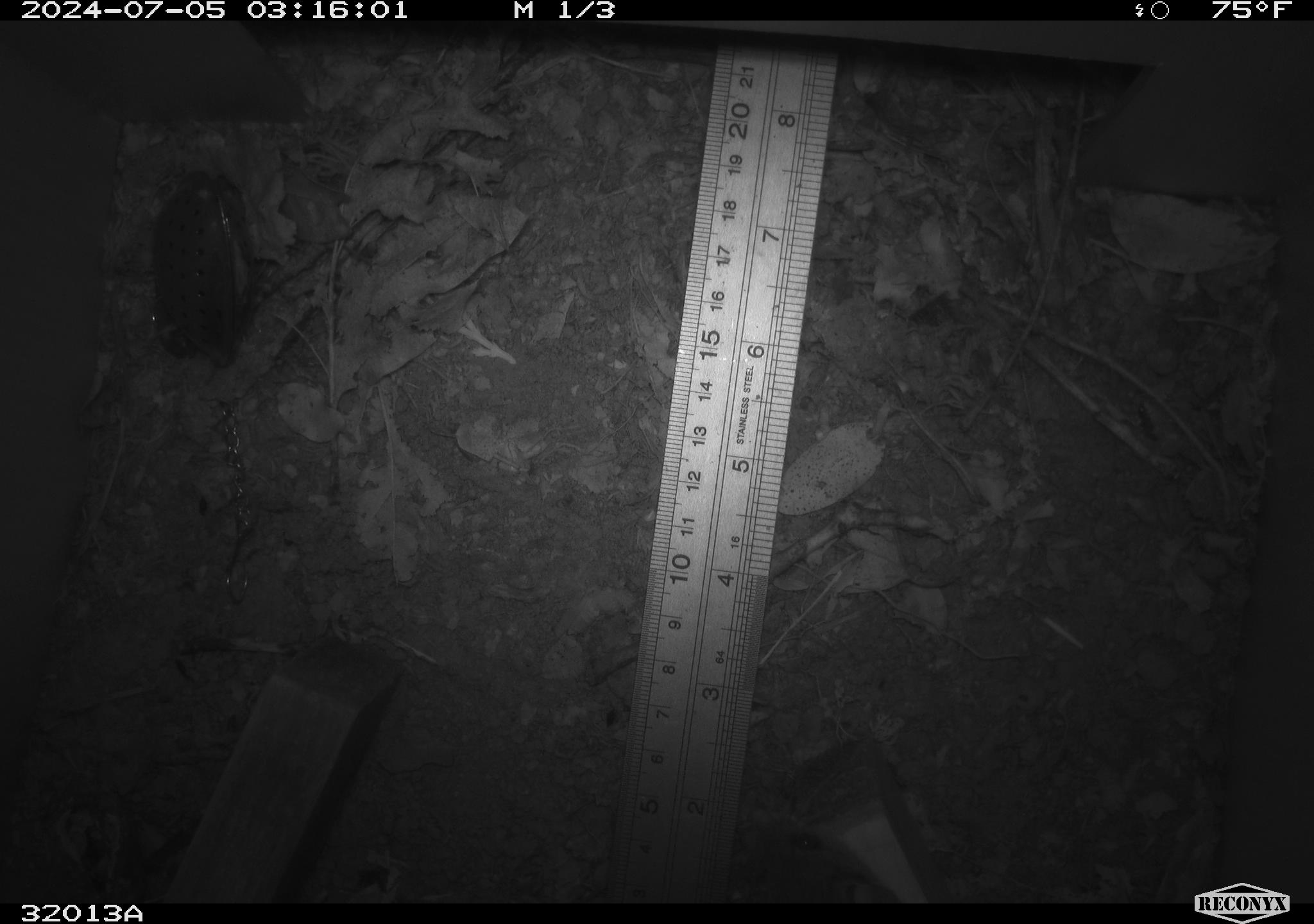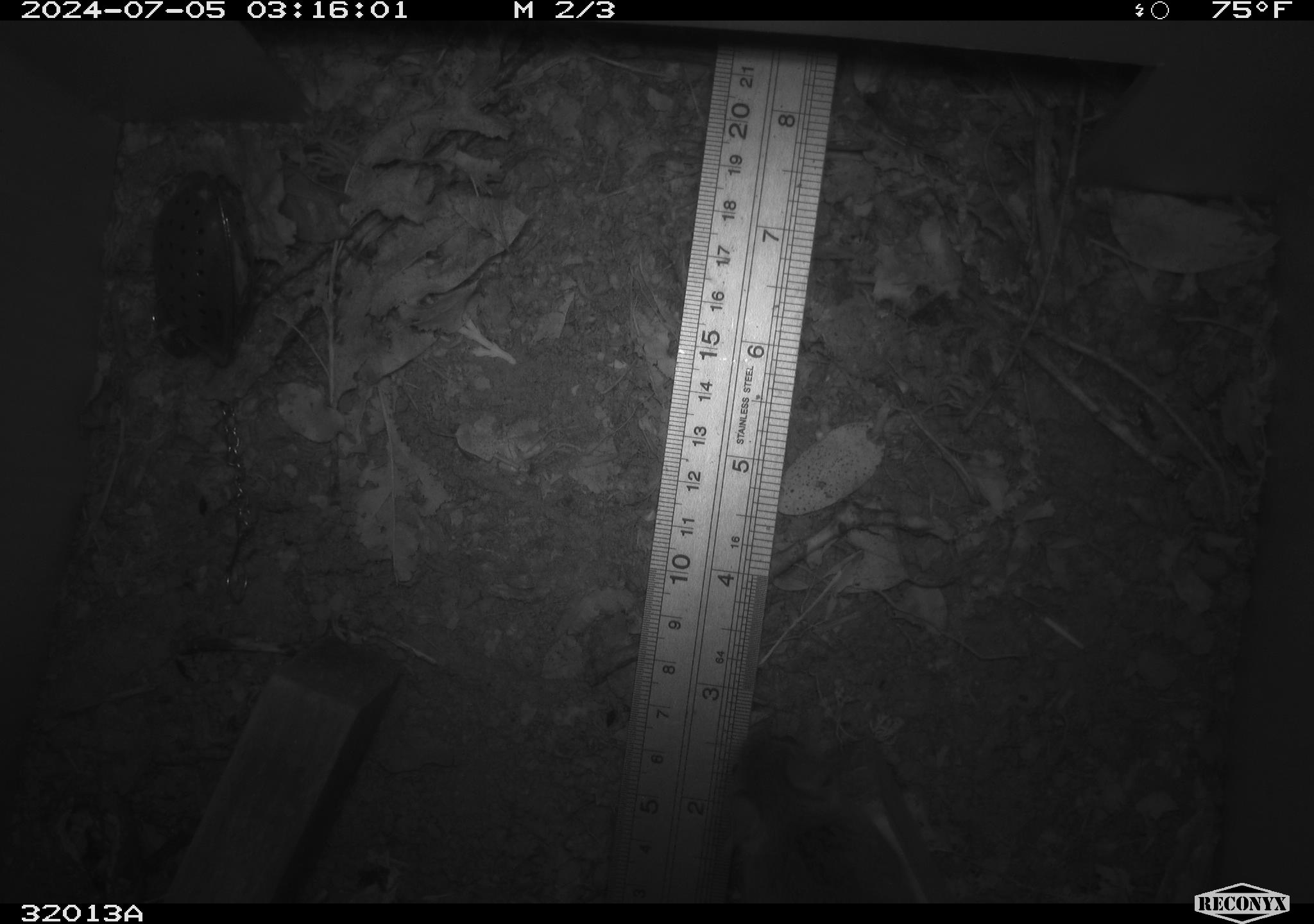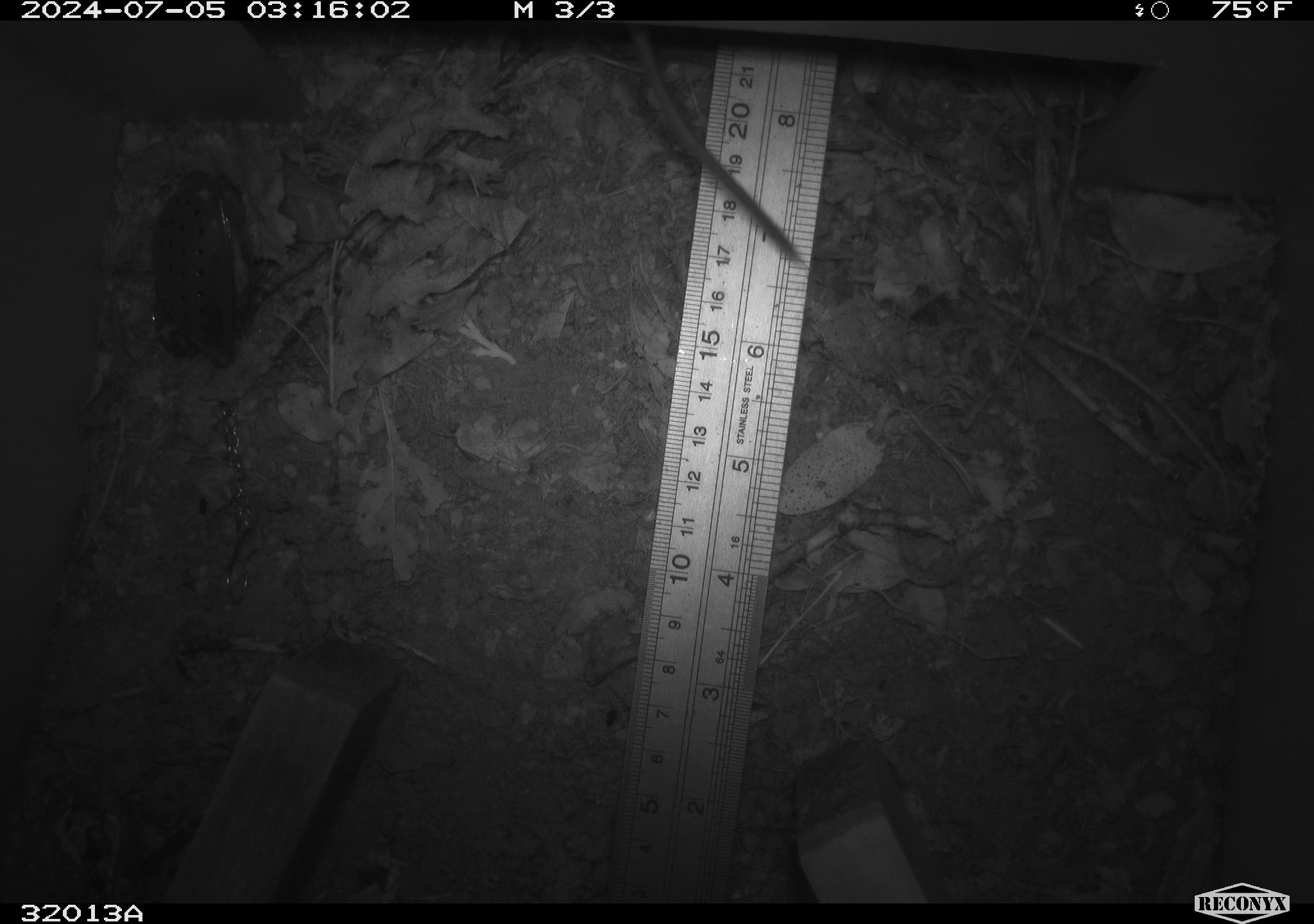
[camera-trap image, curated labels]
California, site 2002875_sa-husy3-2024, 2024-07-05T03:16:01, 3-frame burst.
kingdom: Animalia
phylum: Chordata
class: Mammalia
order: Rodentia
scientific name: Rodentia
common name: rodent